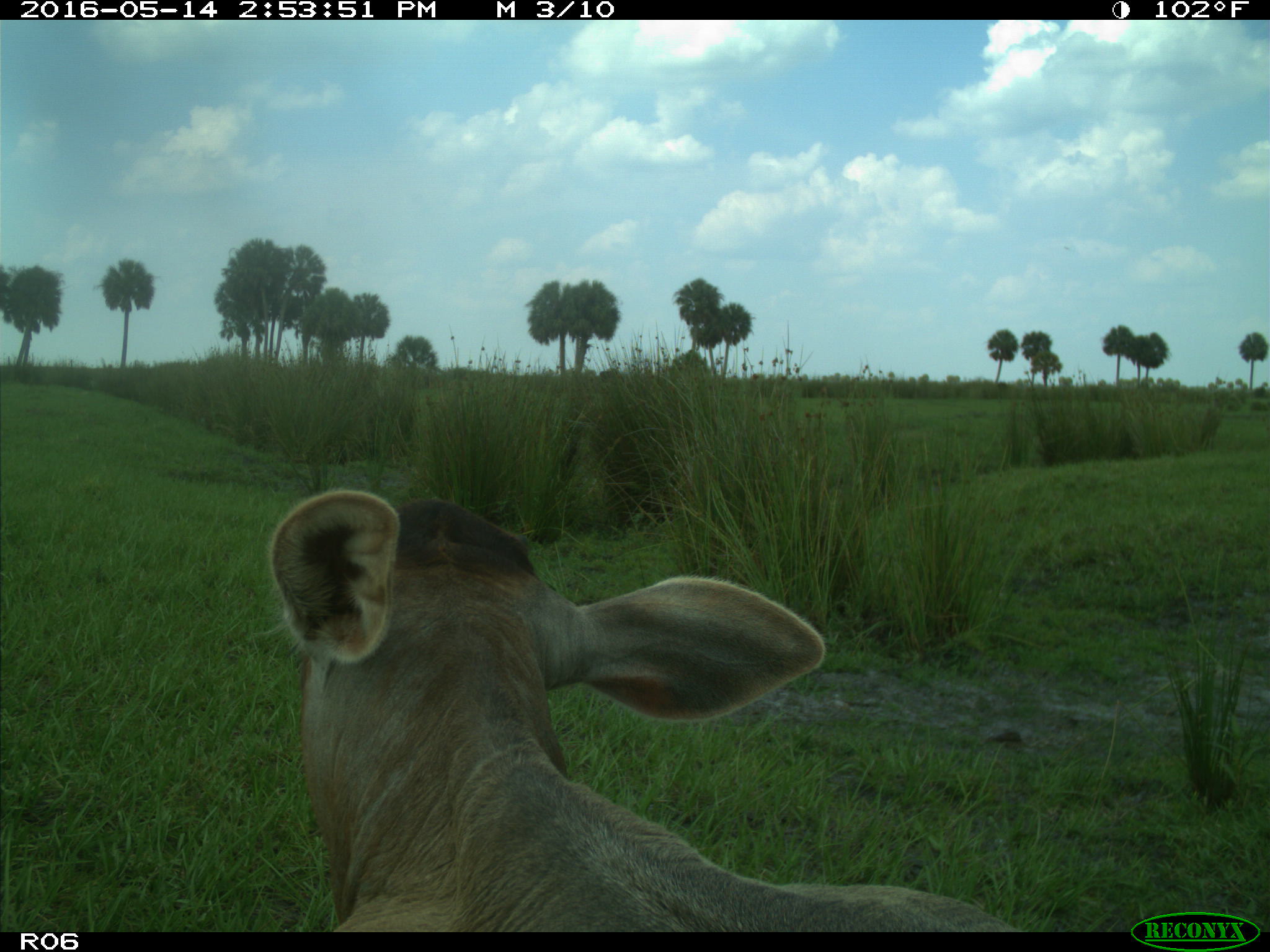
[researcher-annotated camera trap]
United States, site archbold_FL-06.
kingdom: Animalia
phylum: Chordata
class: Mammalia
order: Artiodactyla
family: Bovidae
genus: Bos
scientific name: Bos taurus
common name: domestic cow